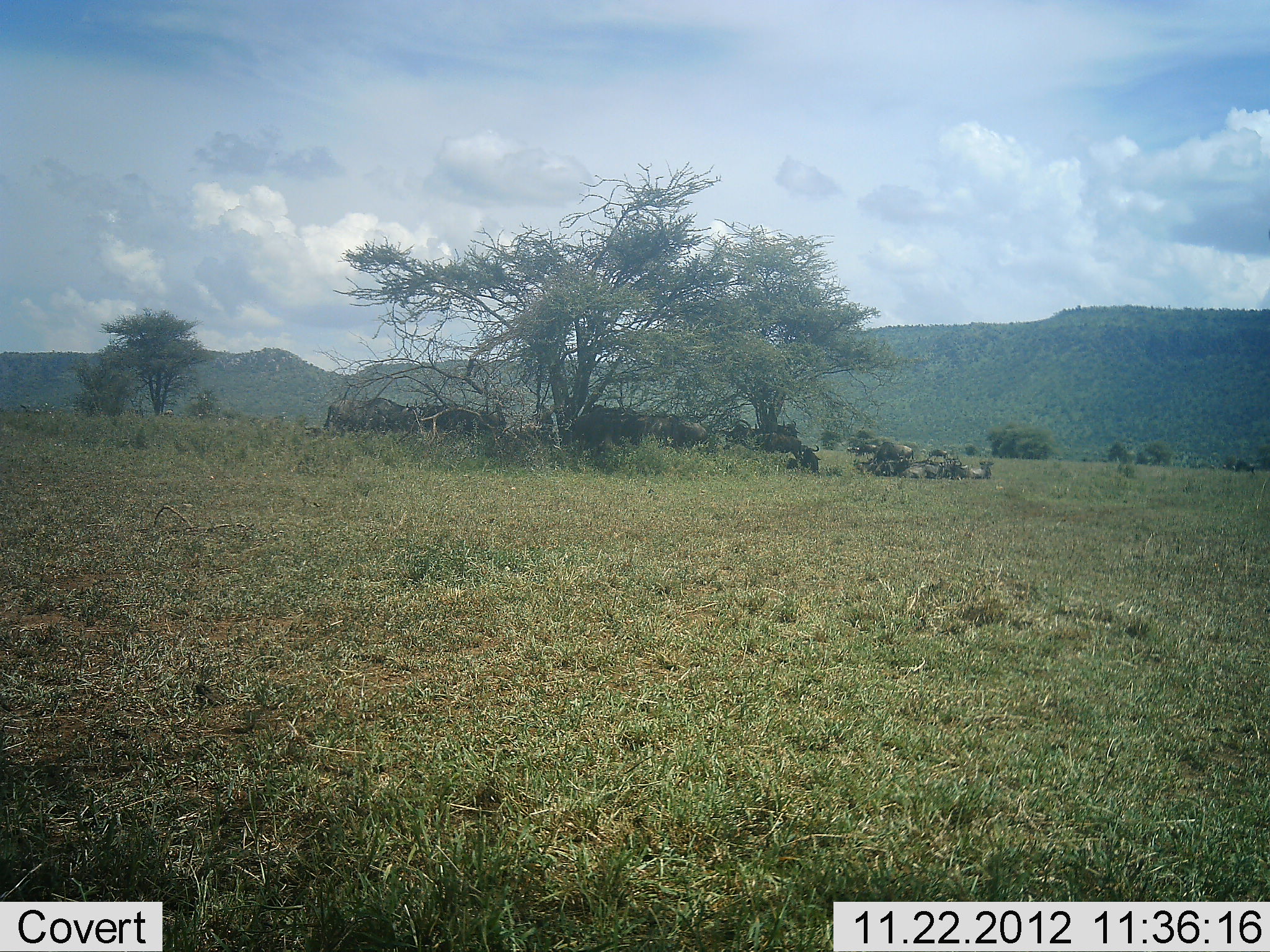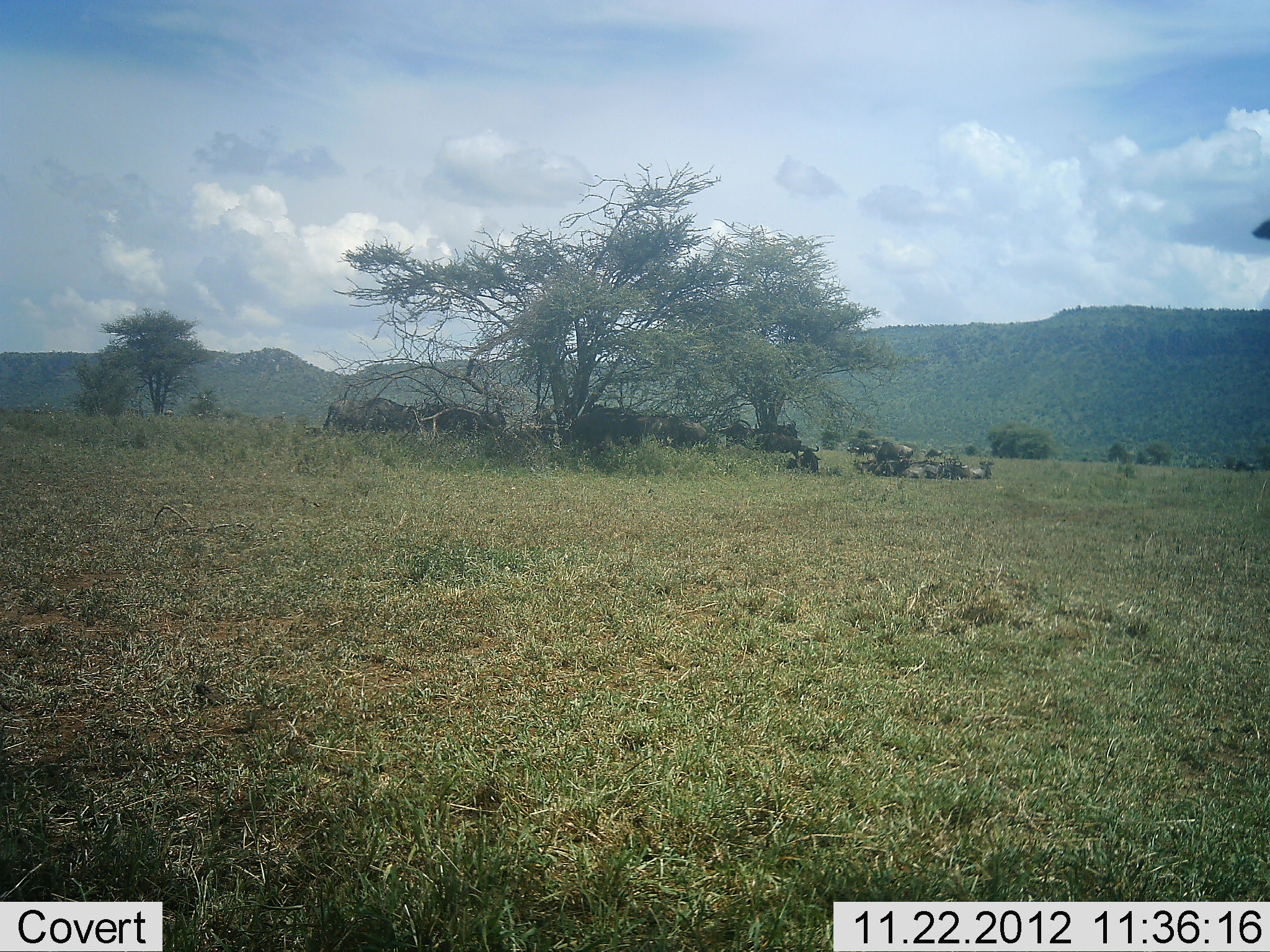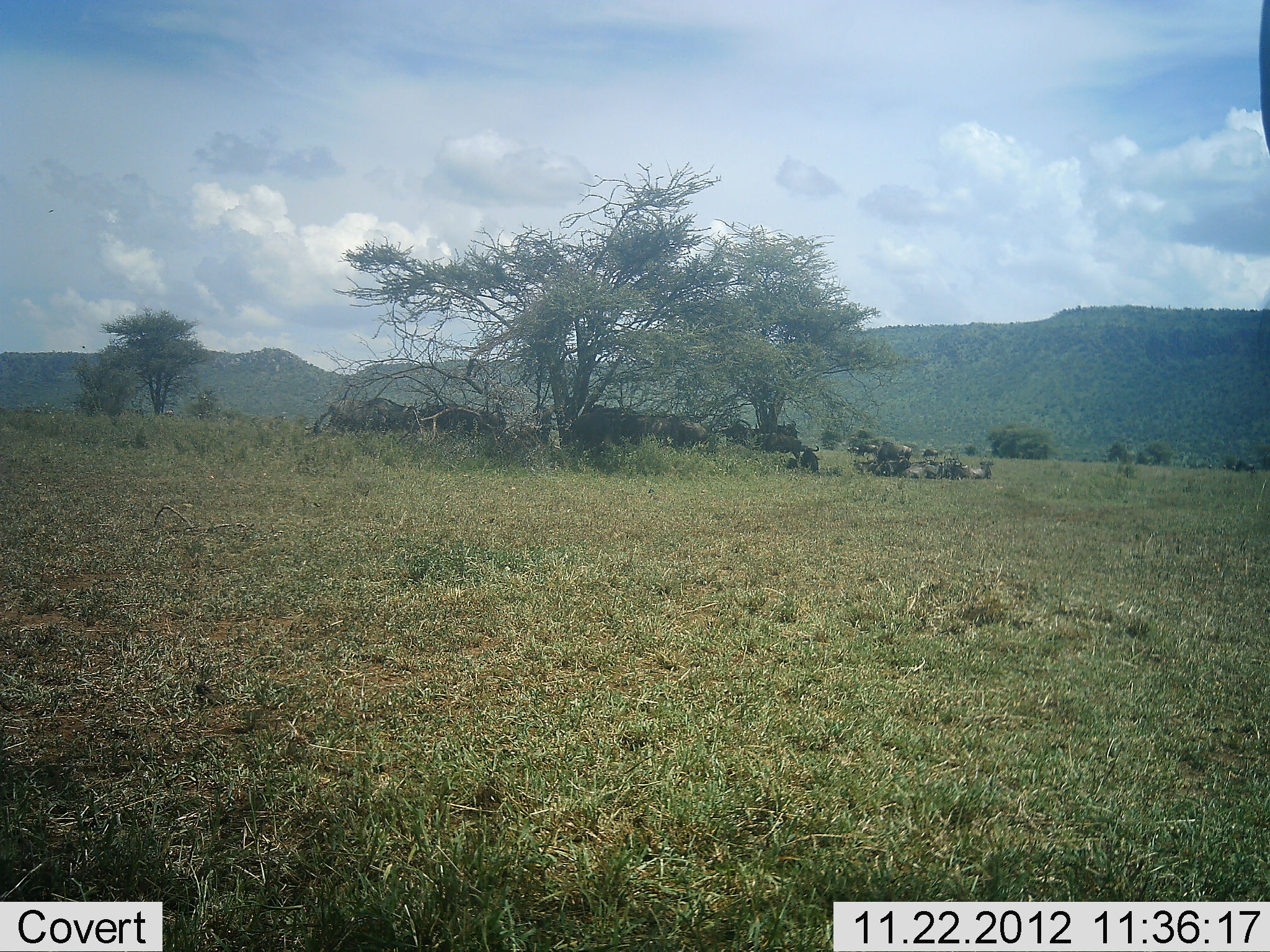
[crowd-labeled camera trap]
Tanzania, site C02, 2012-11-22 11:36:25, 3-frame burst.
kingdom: Animalia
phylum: Chordata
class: Mammalia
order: Artiodactyla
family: Bovidae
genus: Connochaetes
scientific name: Connochaetes taurinus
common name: blue wildebeest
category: wildebeest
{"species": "wildebeest (blue wildebeest) (Connochaetes taurinus)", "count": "11-50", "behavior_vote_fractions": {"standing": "53%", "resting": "100%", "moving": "5%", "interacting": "5%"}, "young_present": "0%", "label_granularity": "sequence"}